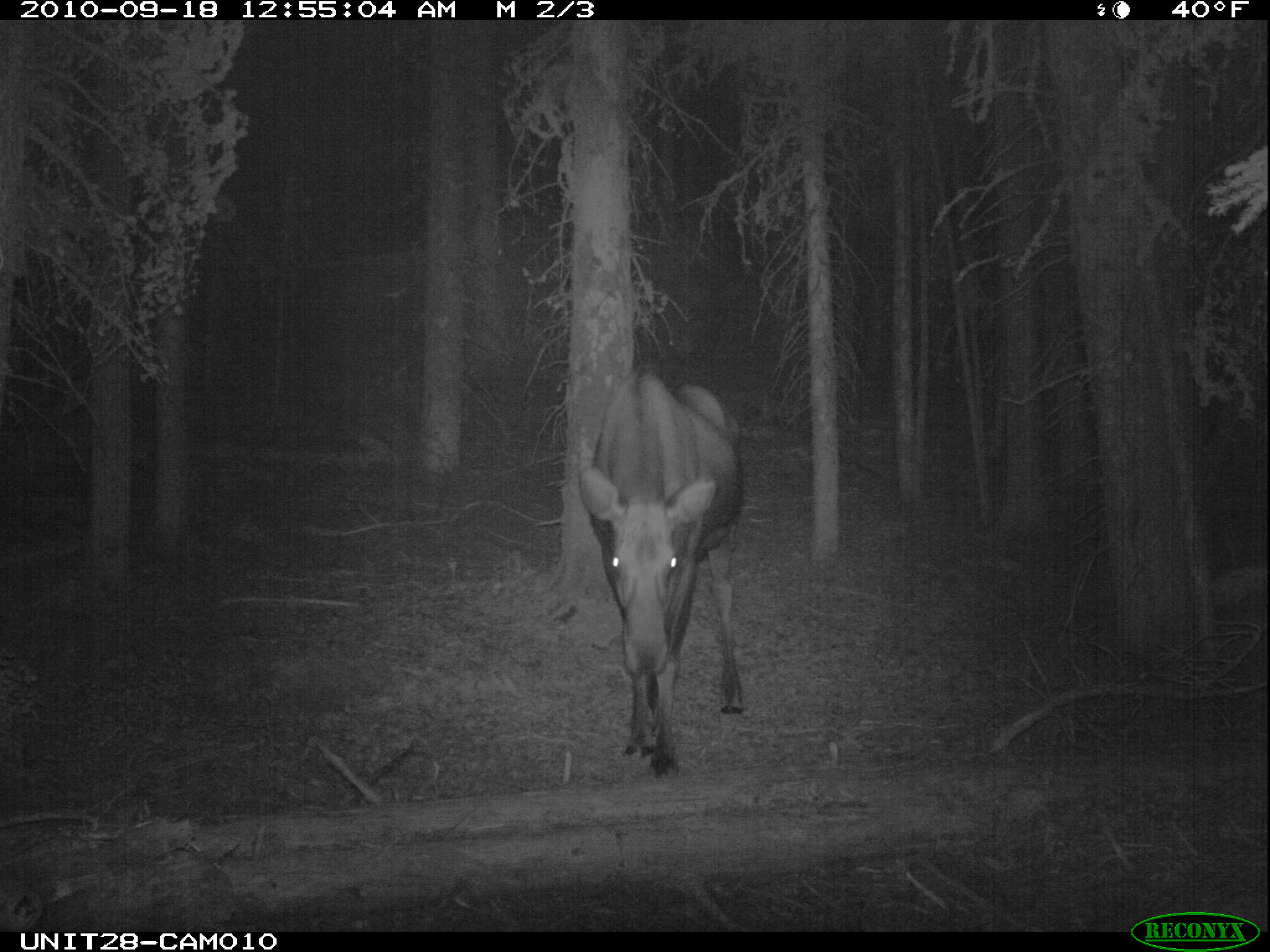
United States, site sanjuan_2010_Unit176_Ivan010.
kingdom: Animalia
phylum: Chordata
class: Mammalia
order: Artiodactyla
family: Cervidae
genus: Alces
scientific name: Alces alces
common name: moose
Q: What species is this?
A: Alces alces (moose).